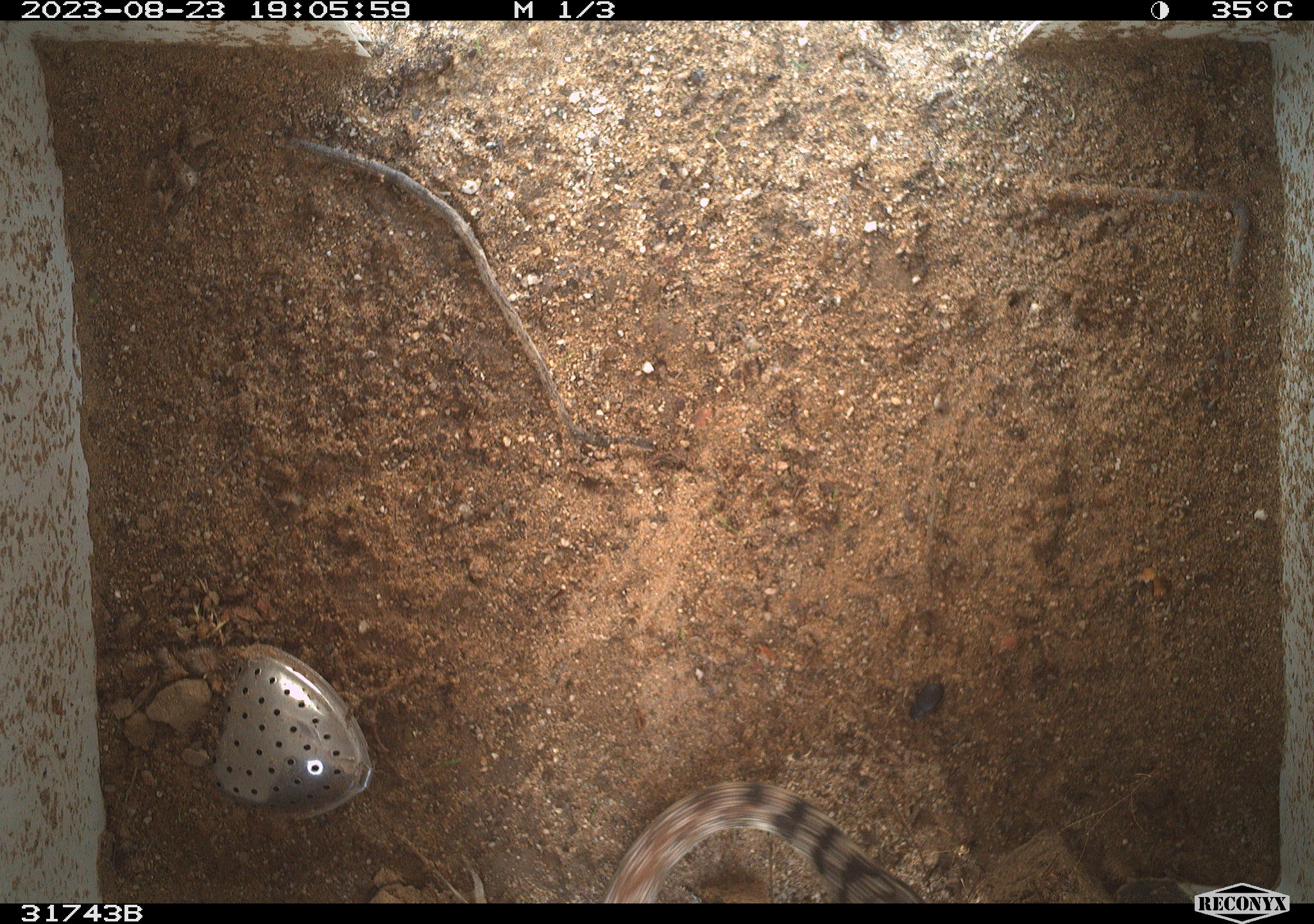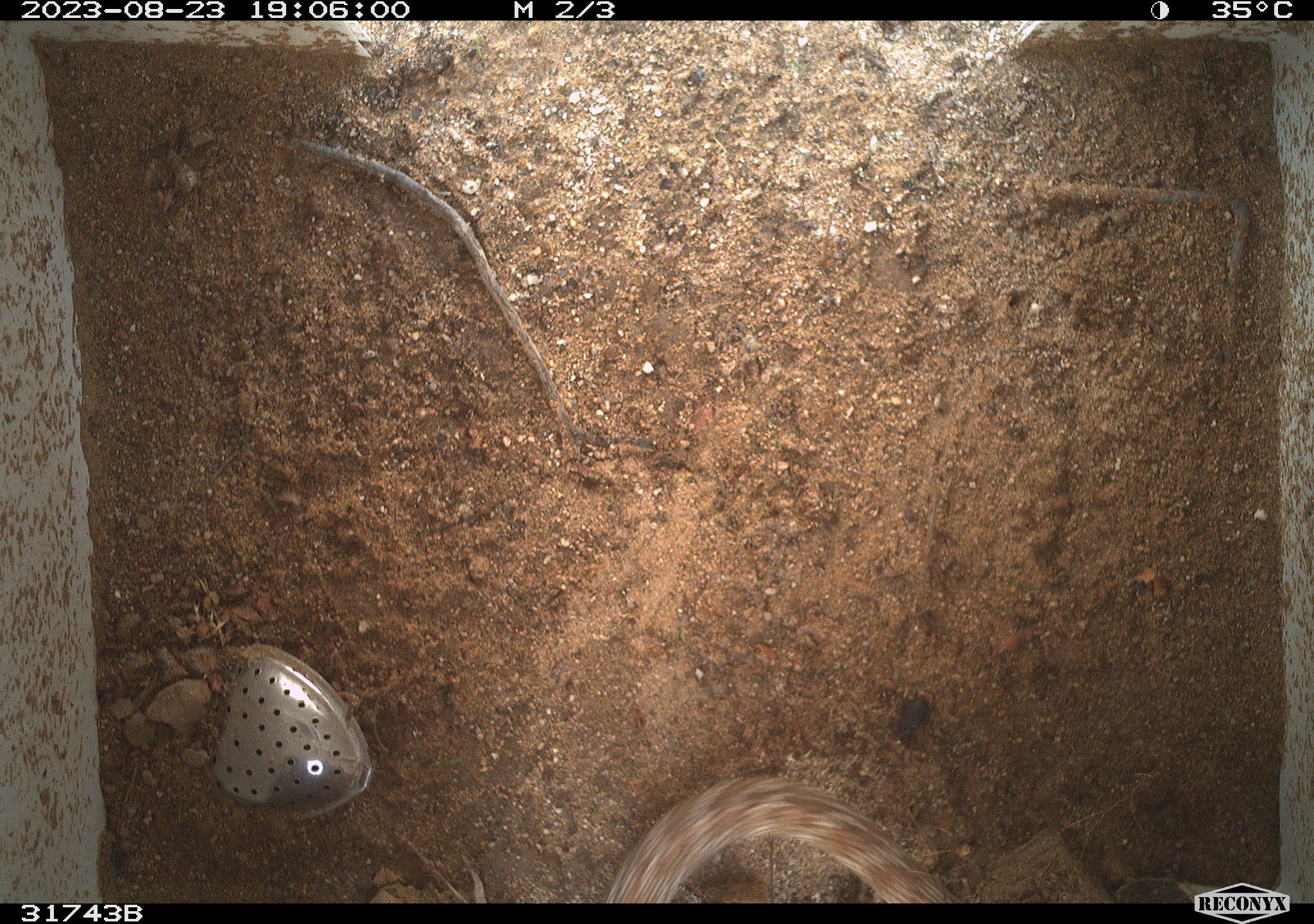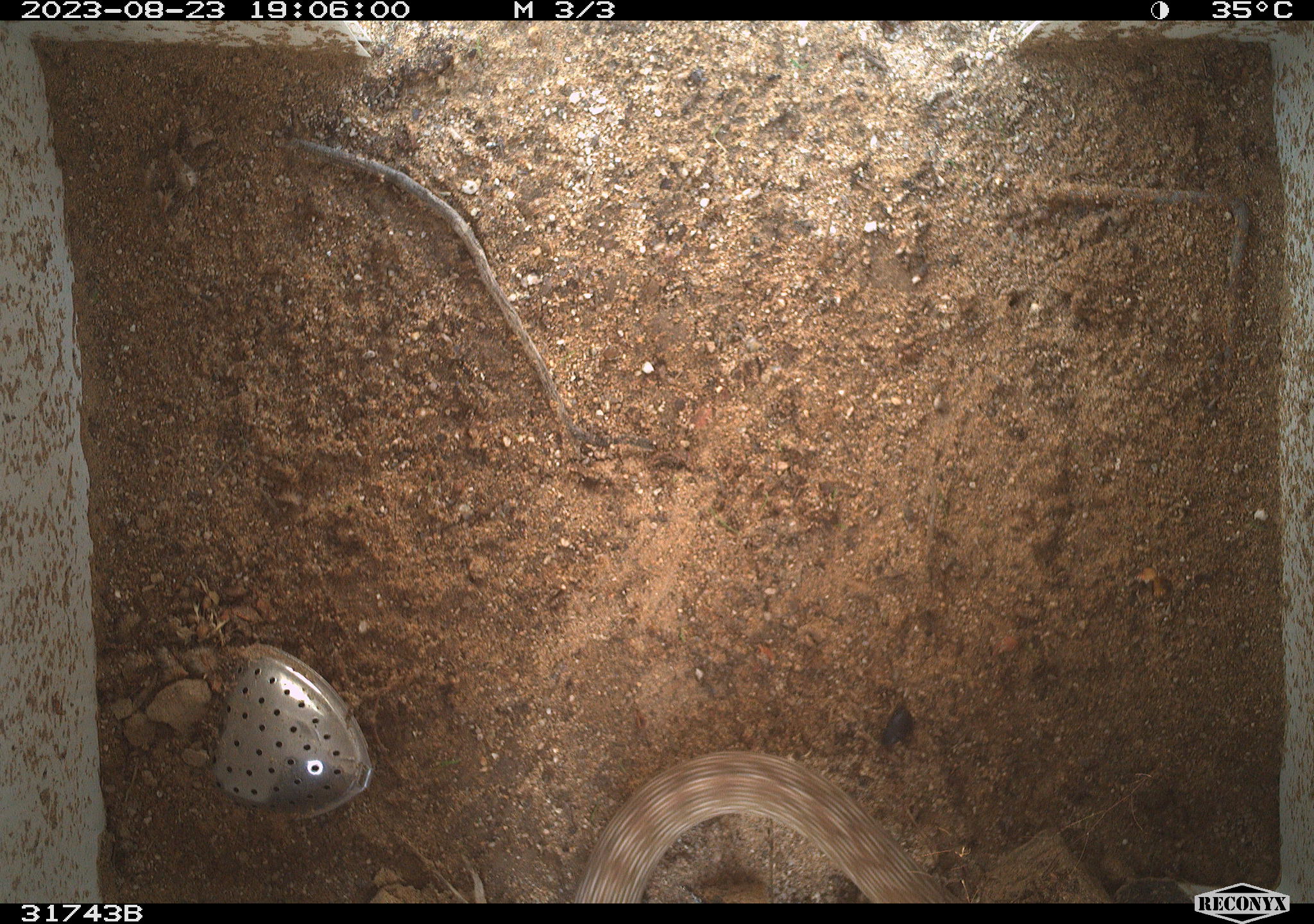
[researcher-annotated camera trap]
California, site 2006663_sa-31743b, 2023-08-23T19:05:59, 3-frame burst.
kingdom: Animalia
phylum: Chordata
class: Reptilia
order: Squamata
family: Colubridae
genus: Masticophis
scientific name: Masticophis flagellum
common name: coachwhip